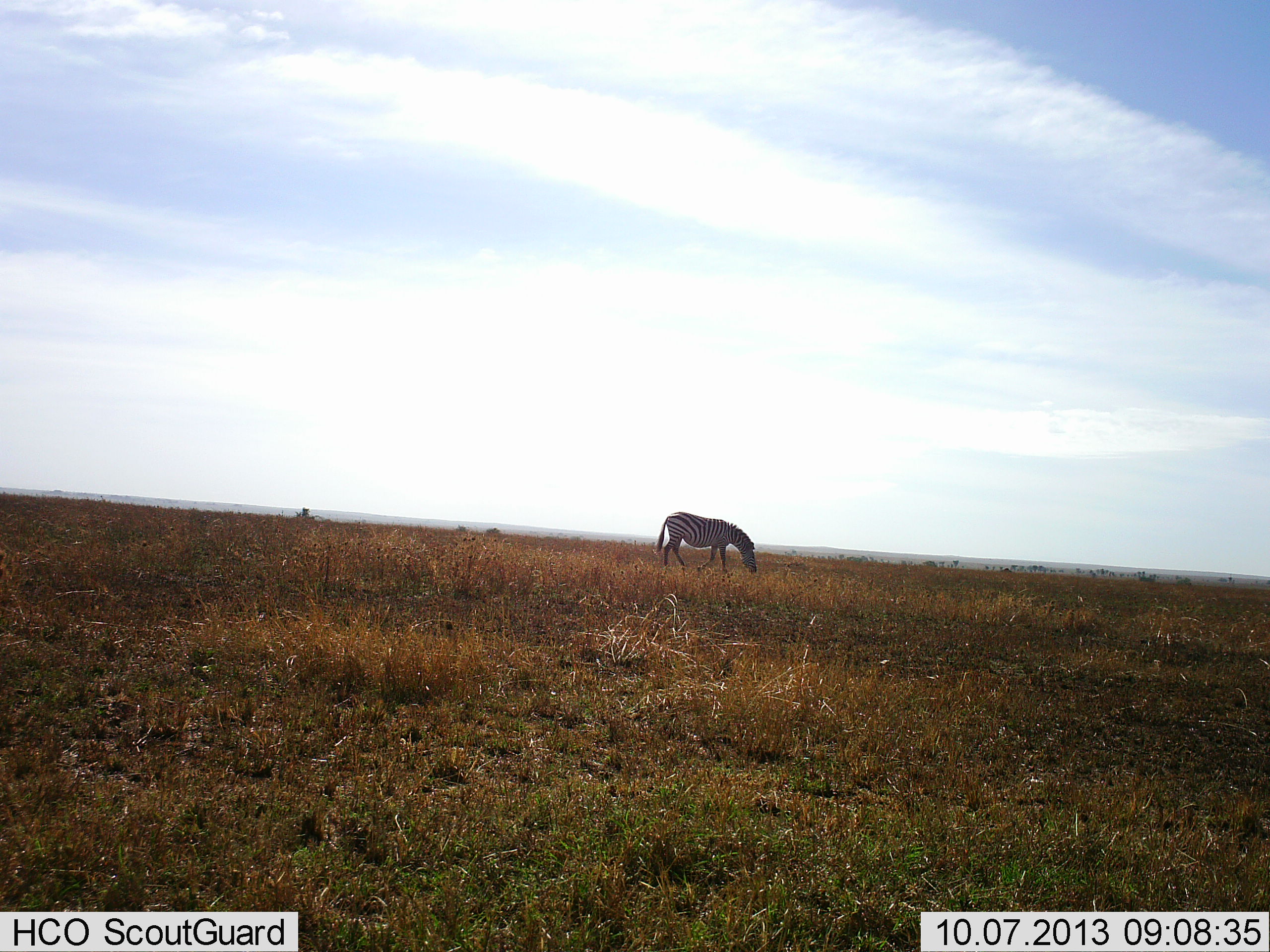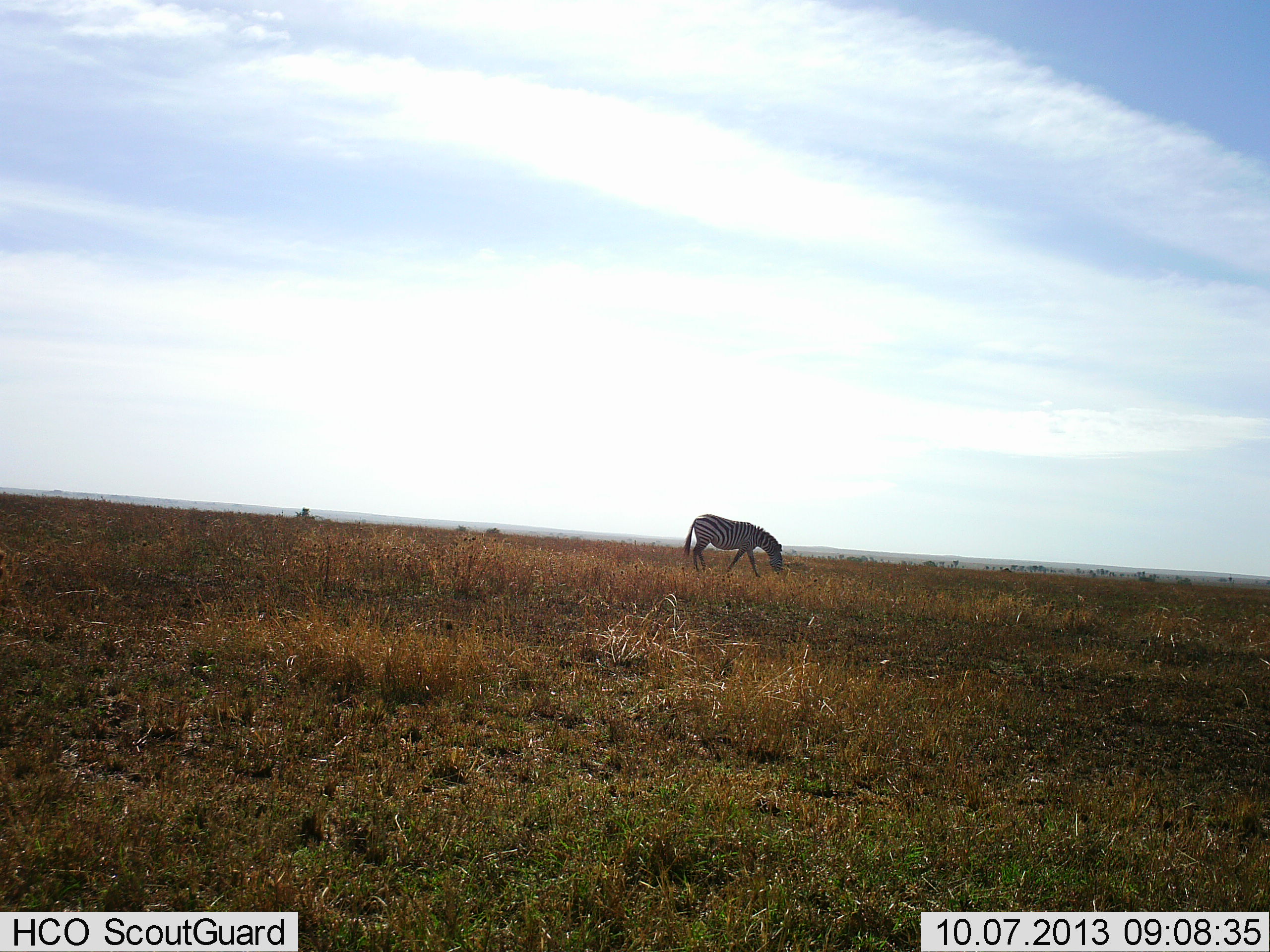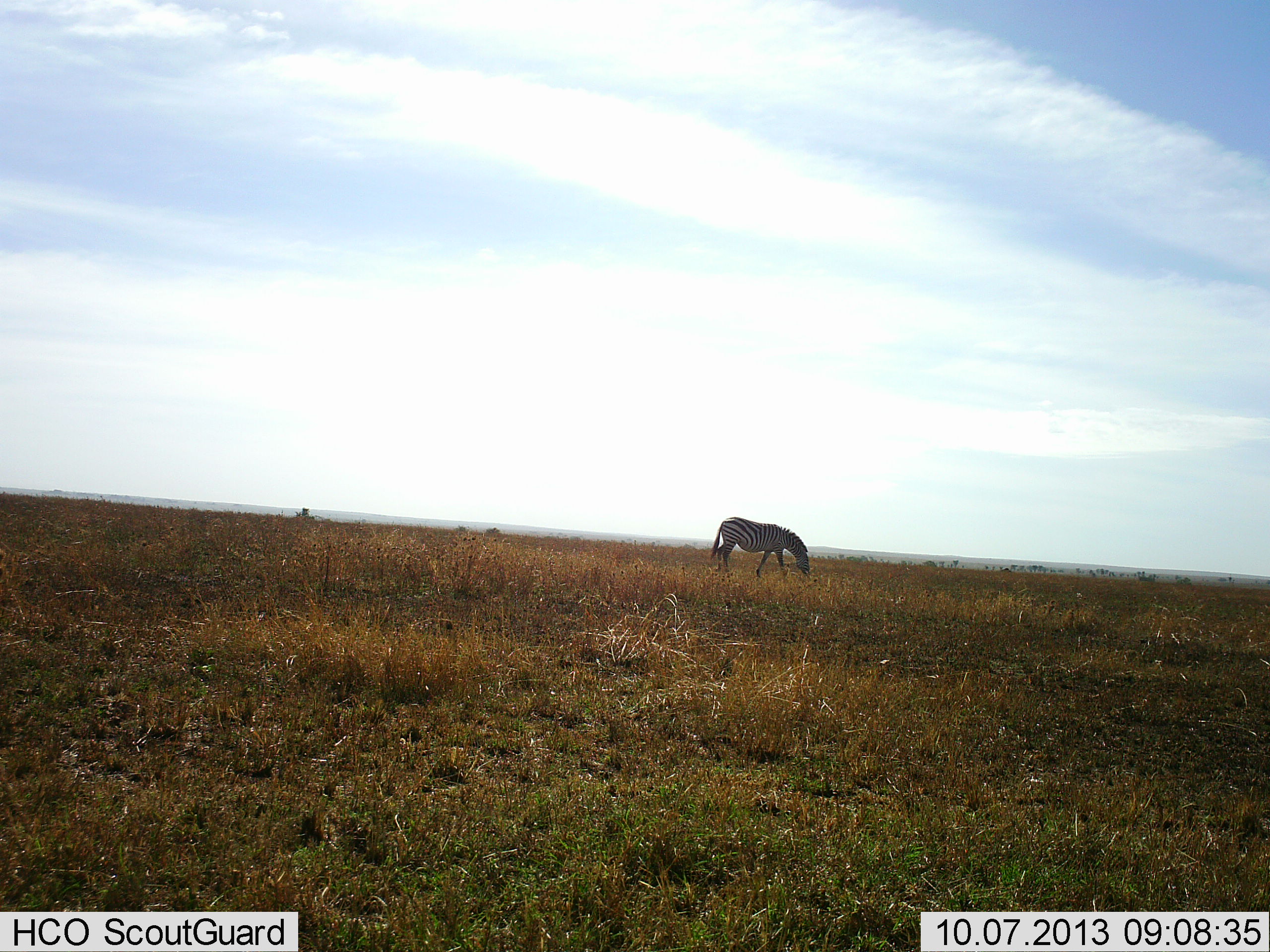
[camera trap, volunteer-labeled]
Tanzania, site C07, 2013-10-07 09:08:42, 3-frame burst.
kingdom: Animalia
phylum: Chordata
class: Mammalia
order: Perissodactyla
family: Equidae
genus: Equus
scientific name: Equus quagga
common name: plains zebra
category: zebra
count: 1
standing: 11%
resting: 0%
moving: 39%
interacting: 0%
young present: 0%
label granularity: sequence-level